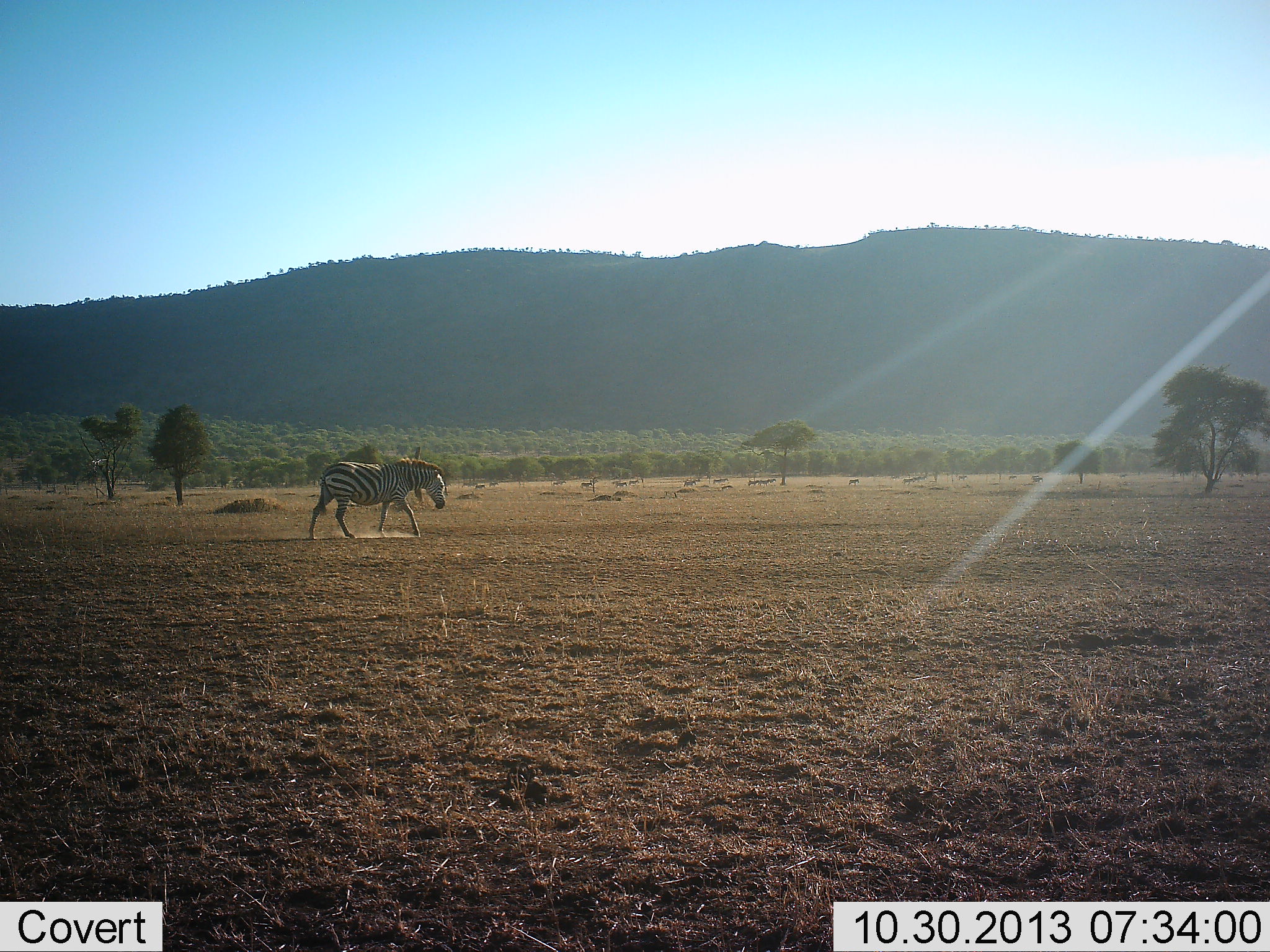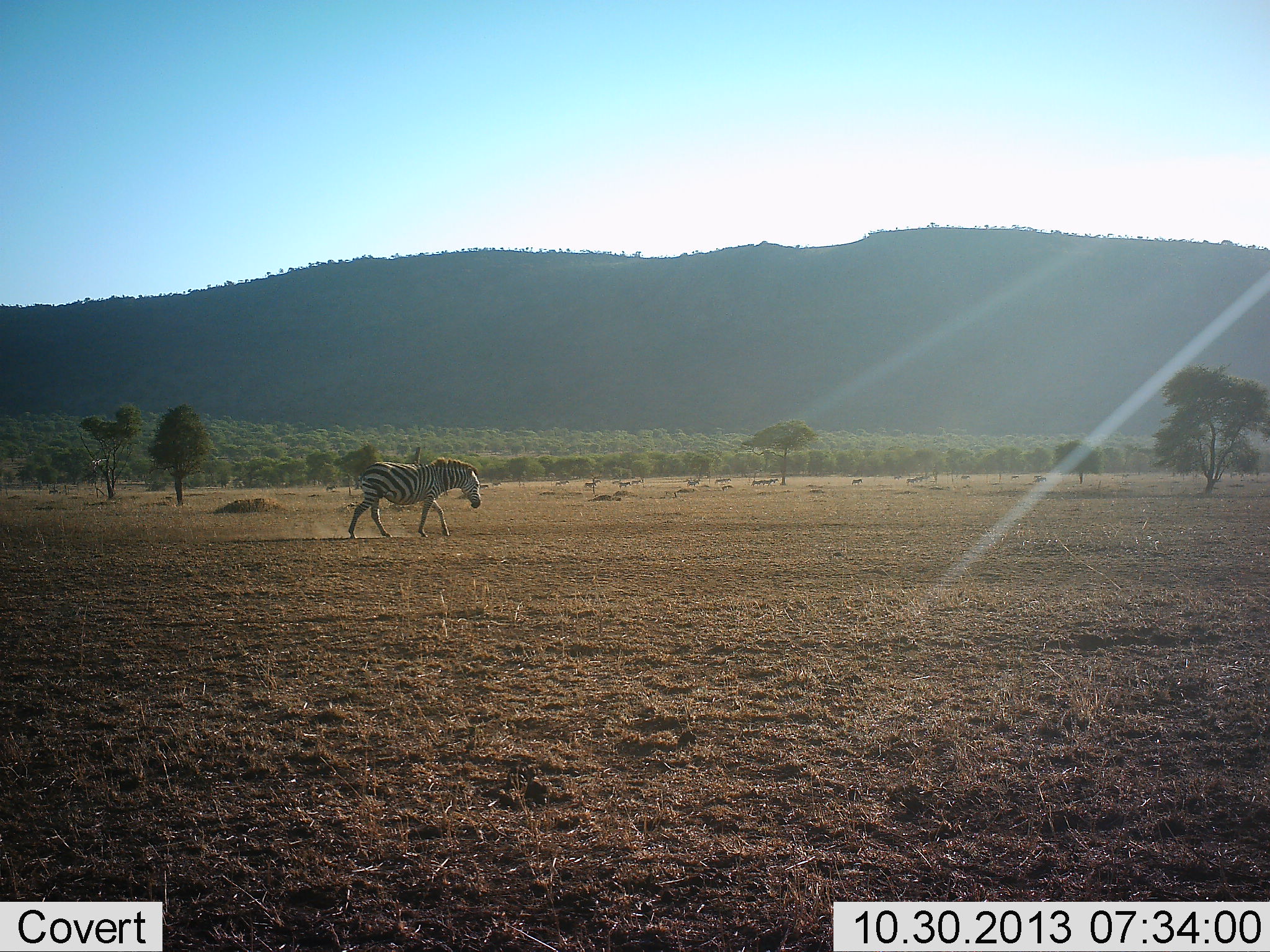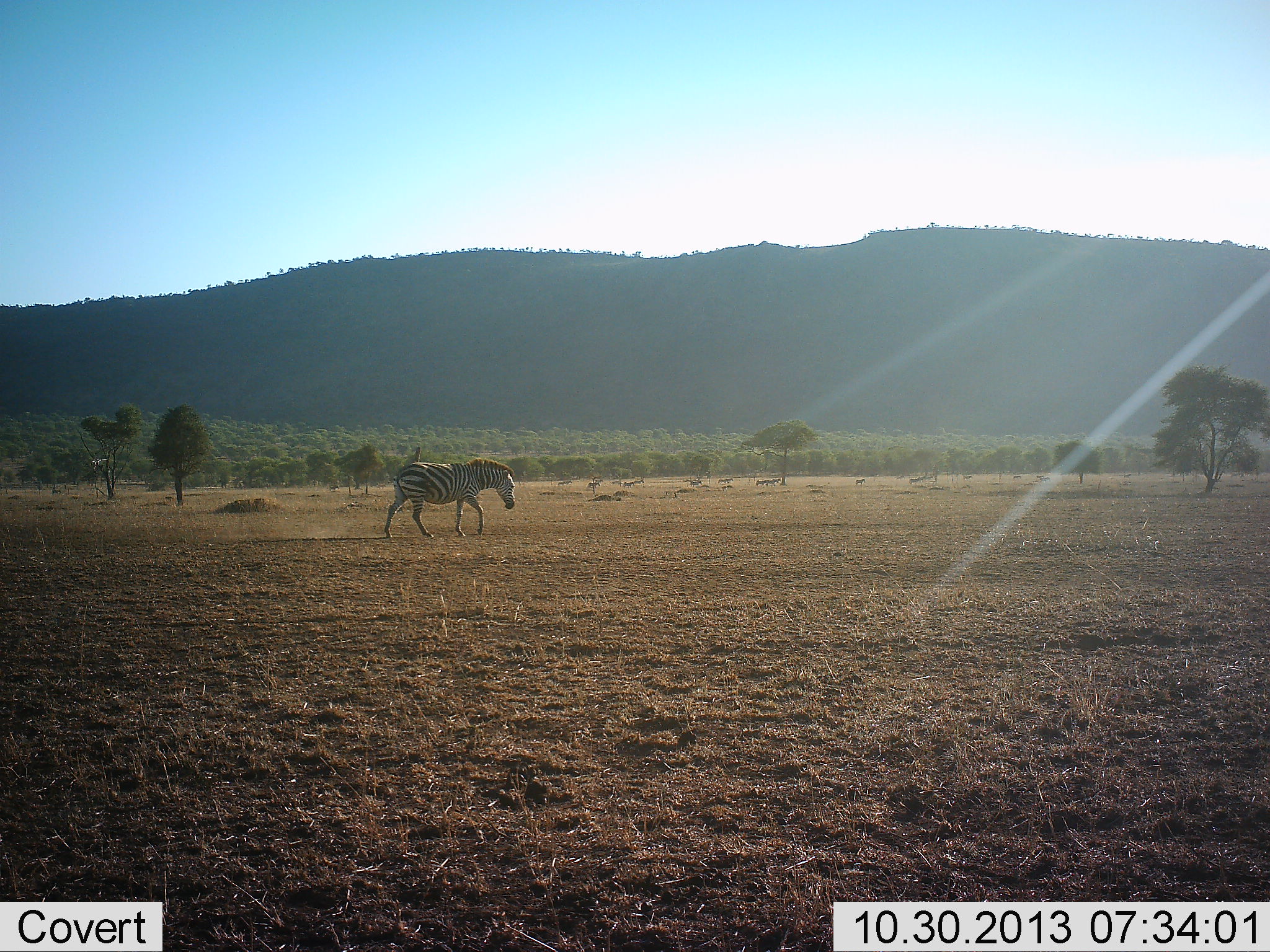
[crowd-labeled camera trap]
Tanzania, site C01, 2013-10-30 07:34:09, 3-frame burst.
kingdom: Animalia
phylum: Chordata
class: Mammalia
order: Perissodactyla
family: Equidae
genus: Equus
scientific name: Equus quagga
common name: plains zebra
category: zebra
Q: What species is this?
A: Zebra (plains zebra) (Equus quagga).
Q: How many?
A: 1.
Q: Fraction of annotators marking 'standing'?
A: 0%.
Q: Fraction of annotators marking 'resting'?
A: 0%.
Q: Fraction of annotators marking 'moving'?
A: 100%.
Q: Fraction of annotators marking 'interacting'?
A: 0%.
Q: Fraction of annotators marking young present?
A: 0%.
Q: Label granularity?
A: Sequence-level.